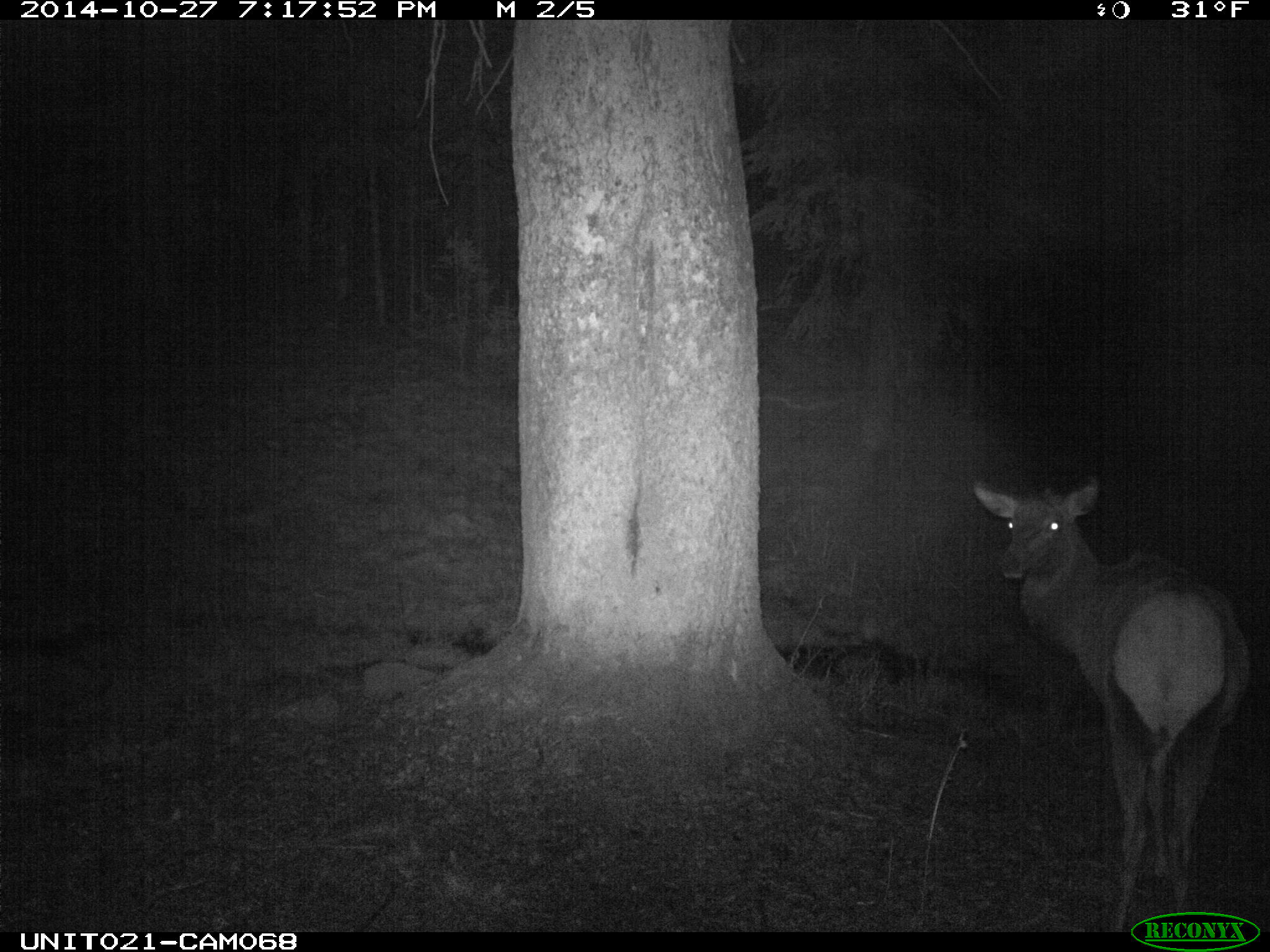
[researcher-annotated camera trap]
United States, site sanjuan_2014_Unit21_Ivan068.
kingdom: Animalia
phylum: Chordata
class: Mammalia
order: Artiodactyla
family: Cervidae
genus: Cervus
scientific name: Cervus elaphus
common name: red deer